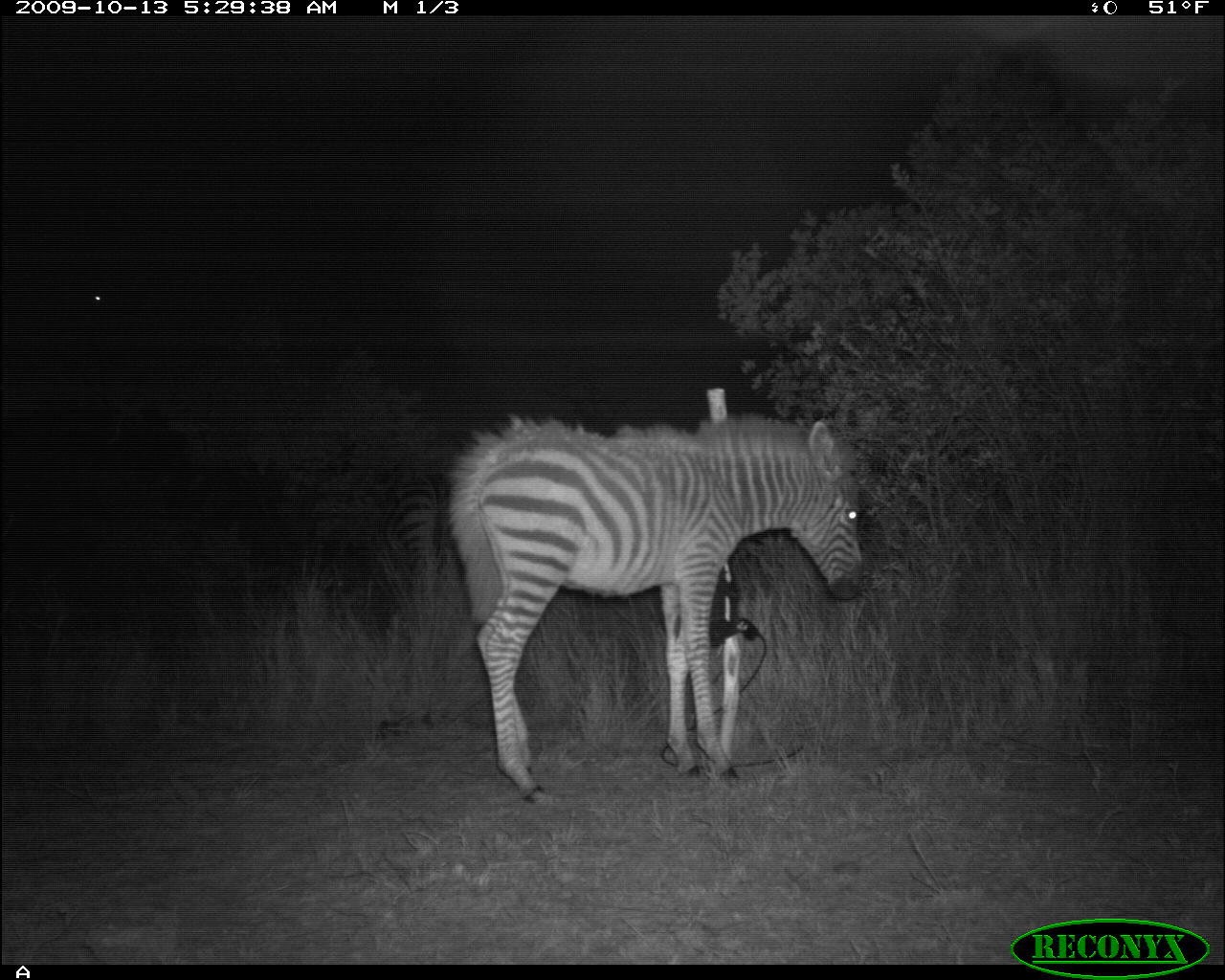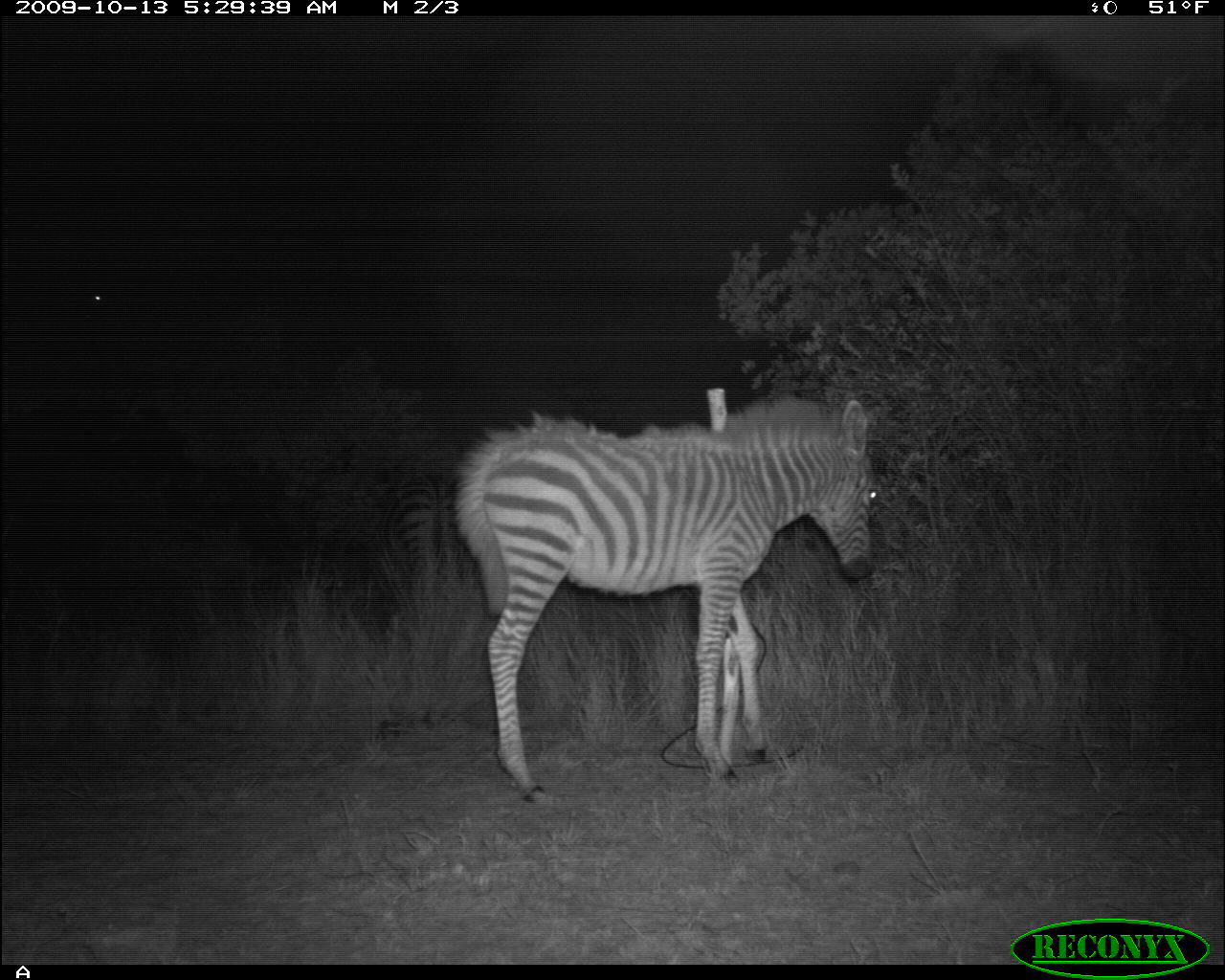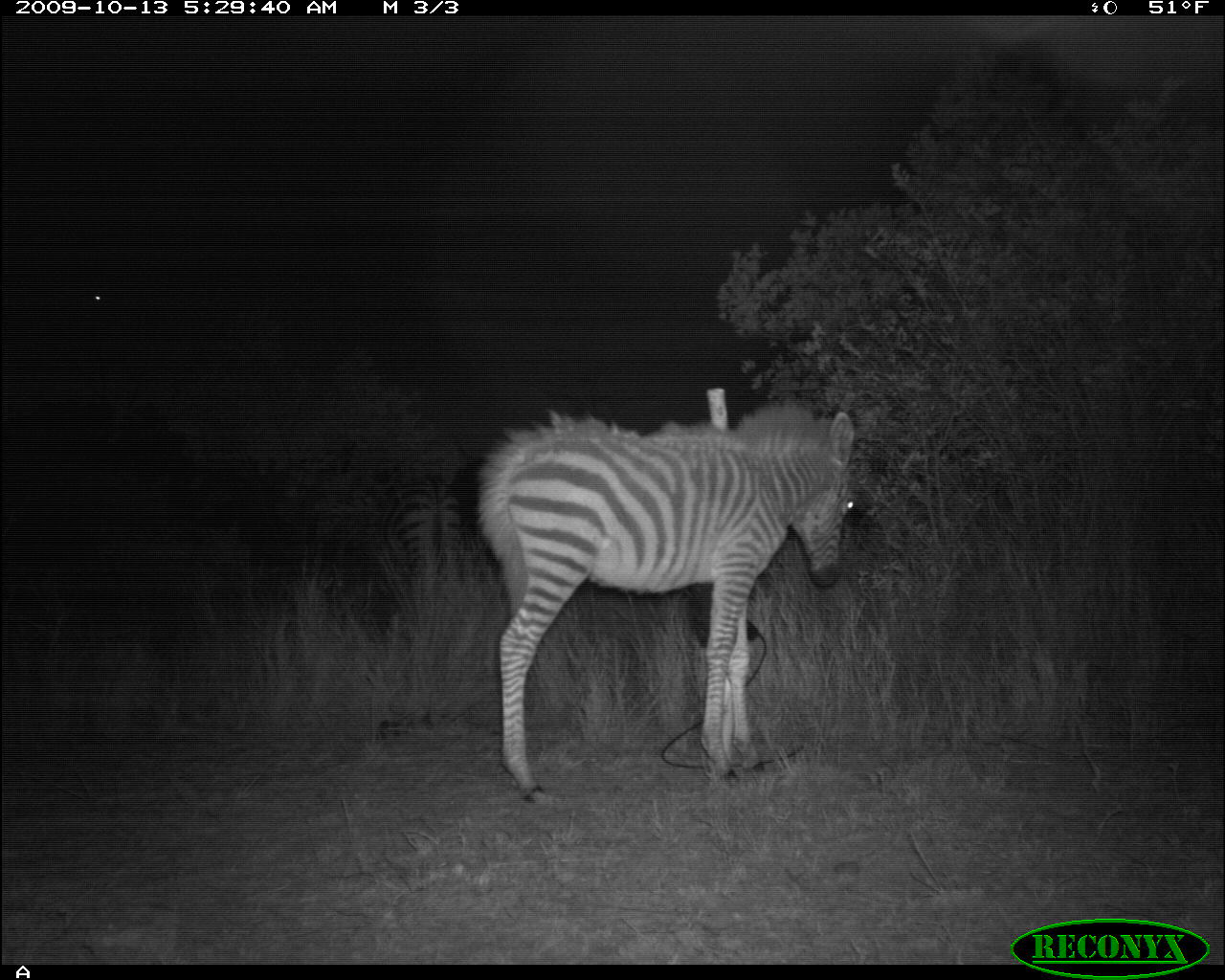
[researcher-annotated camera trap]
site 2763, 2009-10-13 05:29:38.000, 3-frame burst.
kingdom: Animalia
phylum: Chordata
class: Mammalia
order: Perissodactyla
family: Equidae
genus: Equus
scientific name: Equus quagga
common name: plains zebra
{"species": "Equus quagga (plains zebra)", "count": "2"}